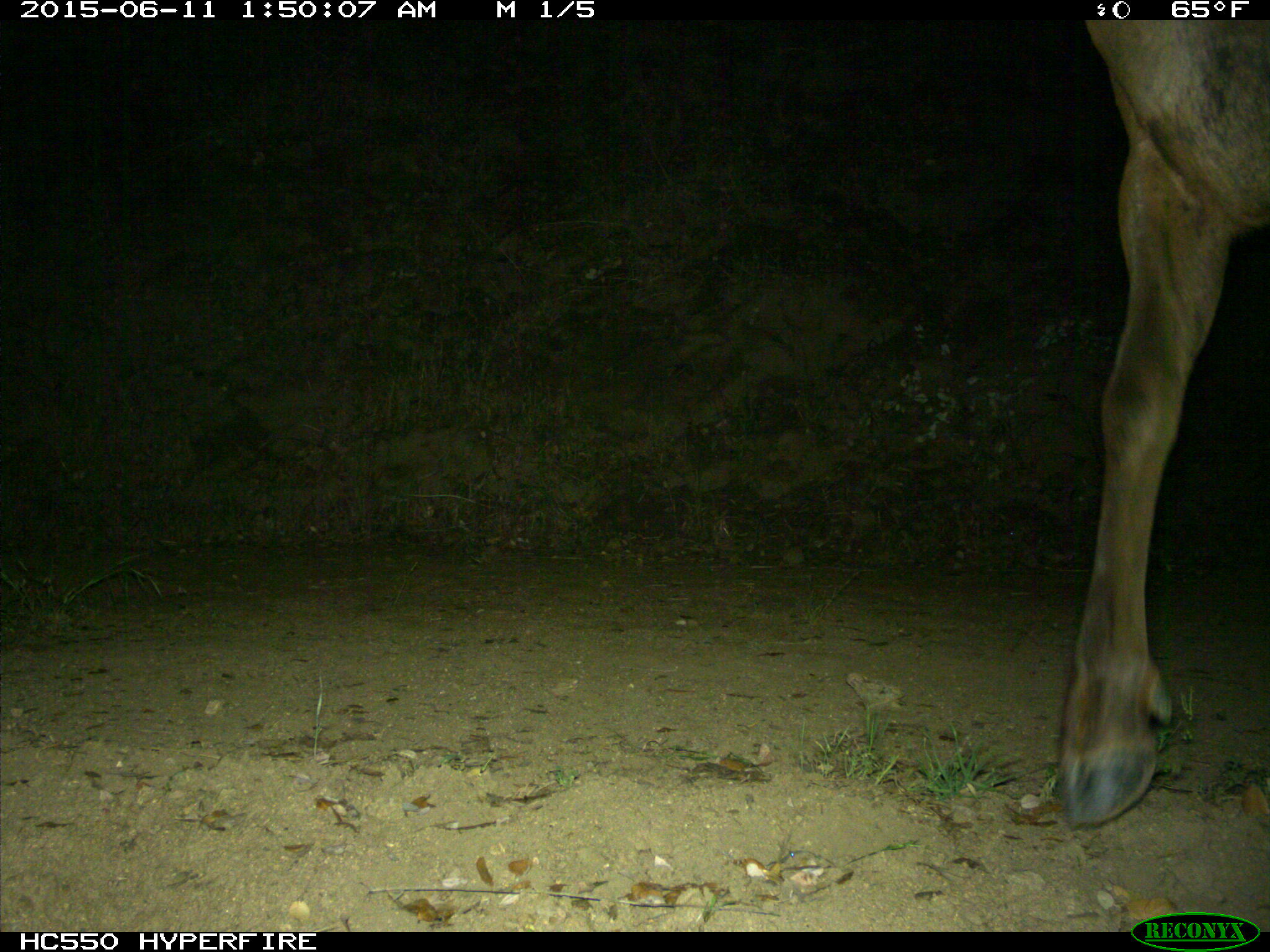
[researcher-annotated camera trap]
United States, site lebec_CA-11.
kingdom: Animalia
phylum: Chordata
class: Mammalia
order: Artiodactyla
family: Cervidae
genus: Cervus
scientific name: Cervus canadensis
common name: elk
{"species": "Cervus canadensis (elk)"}